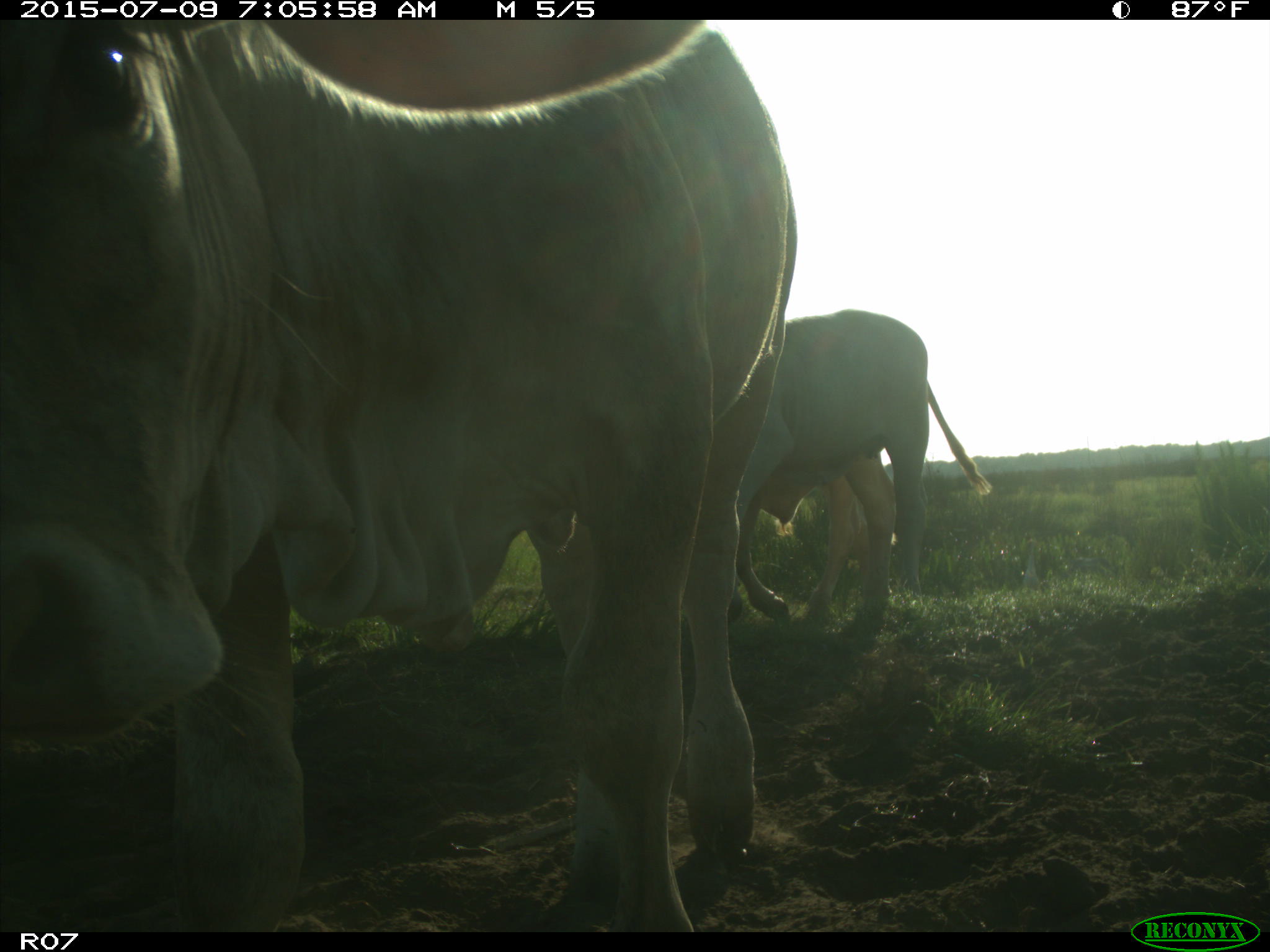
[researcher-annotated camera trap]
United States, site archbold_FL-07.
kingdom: Animalia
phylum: Chordata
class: Mammalia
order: Artiodactyla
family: Bovidae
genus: Bos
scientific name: Bos taurus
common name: domestic cow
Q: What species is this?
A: Bos taurus (domestic cow).